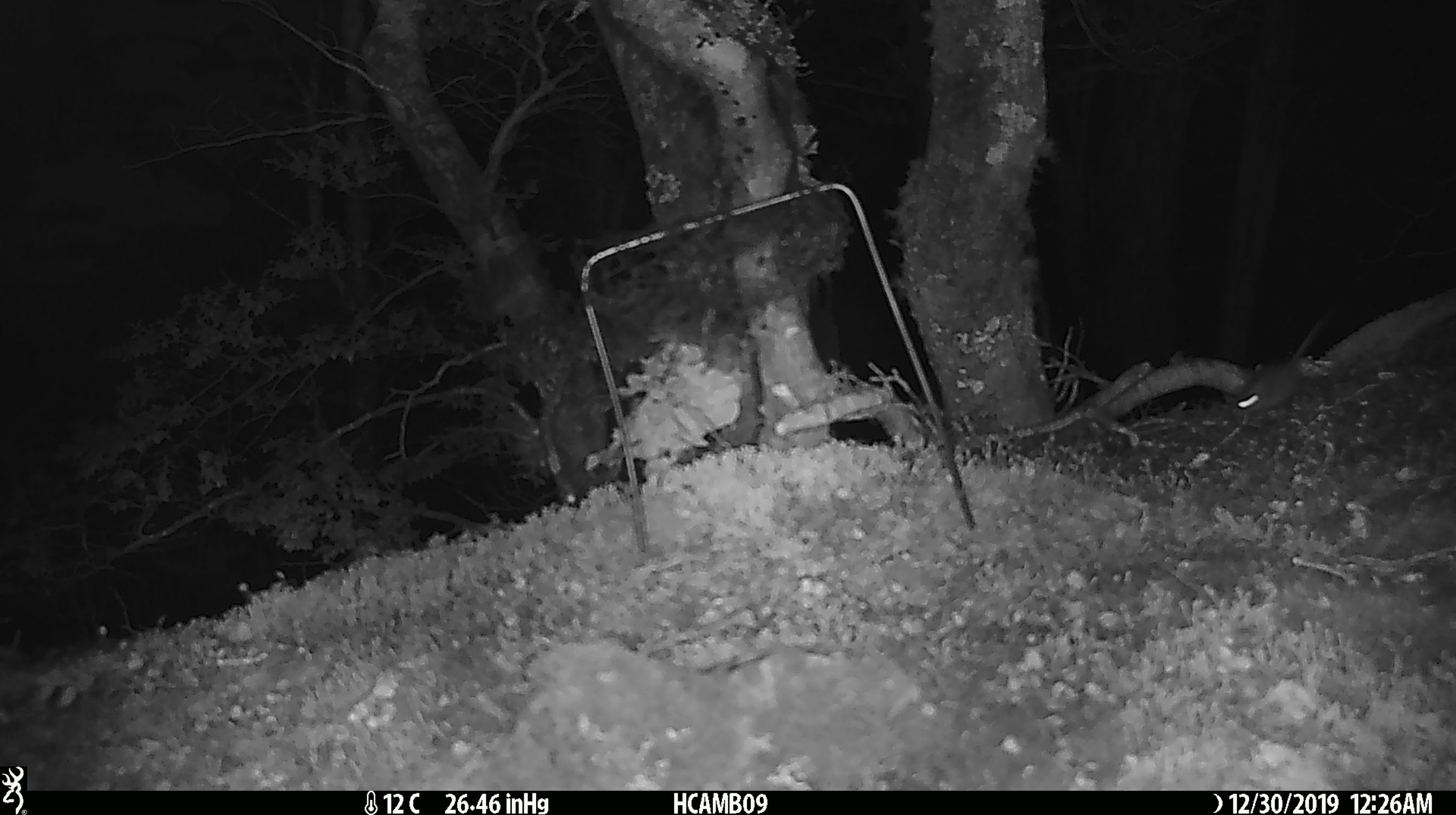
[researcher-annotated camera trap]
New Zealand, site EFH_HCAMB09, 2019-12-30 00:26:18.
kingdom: Animalia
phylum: Chordata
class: Mammalia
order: Rodentia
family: Muridae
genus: Mus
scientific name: Mus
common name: mouse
Mouse (Mus).